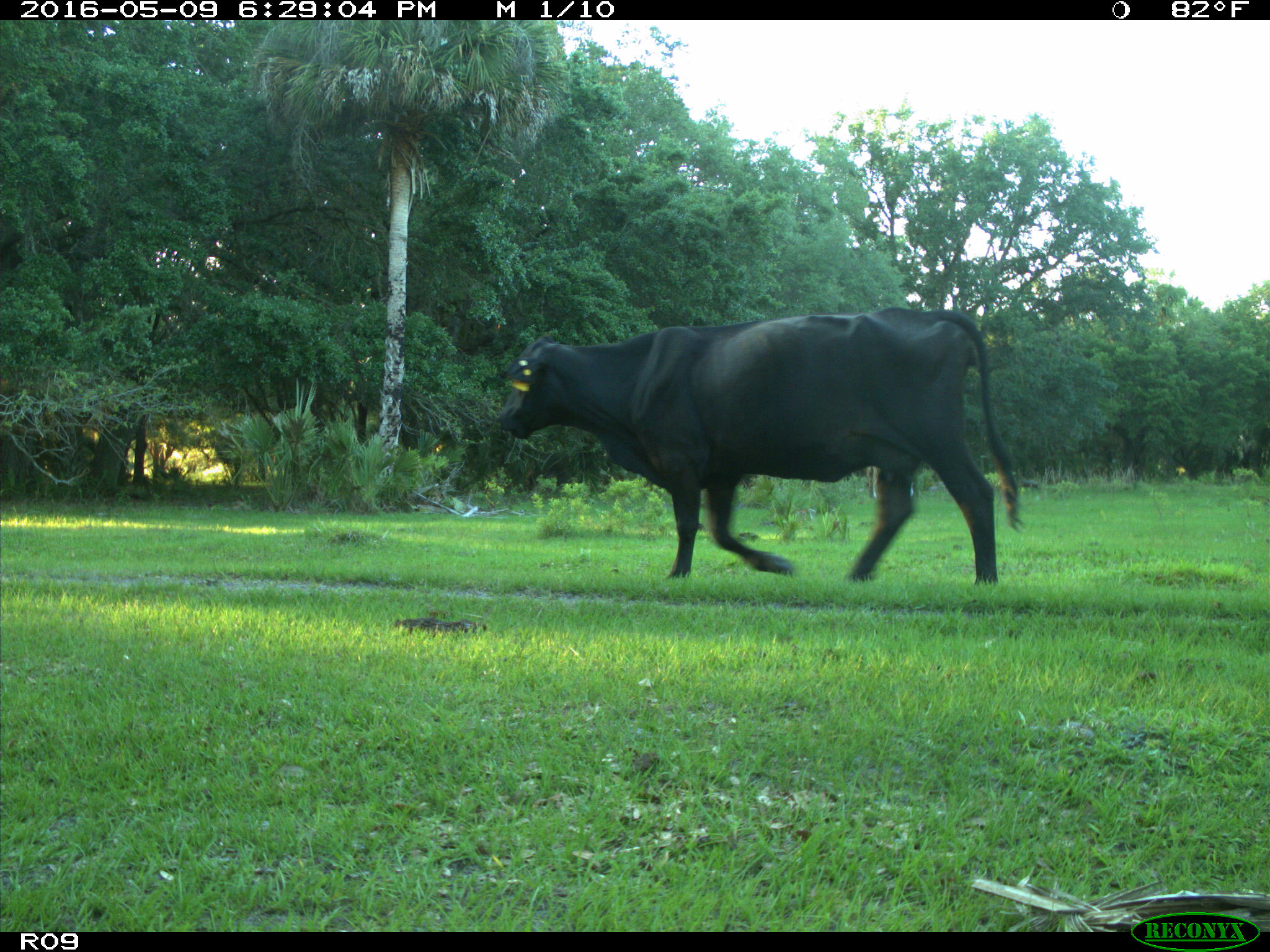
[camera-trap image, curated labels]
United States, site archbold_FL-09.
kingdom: Animalia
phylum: Chordata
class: Mammalia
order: Artiodactyla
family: Bovidae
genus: Bos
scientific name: Bos taurus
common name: domestic cow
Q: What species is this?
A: Bos taurus (domestic cow).